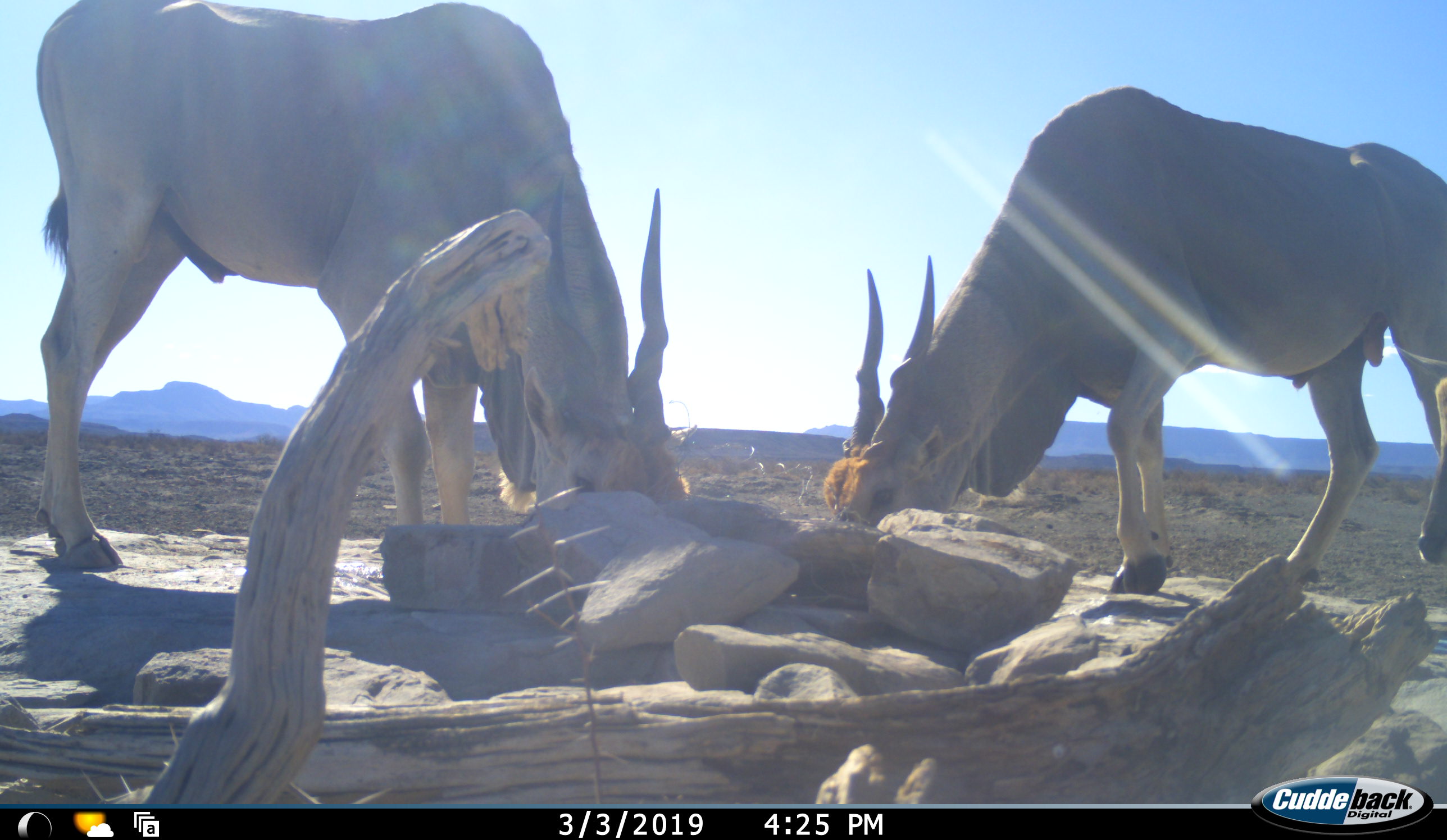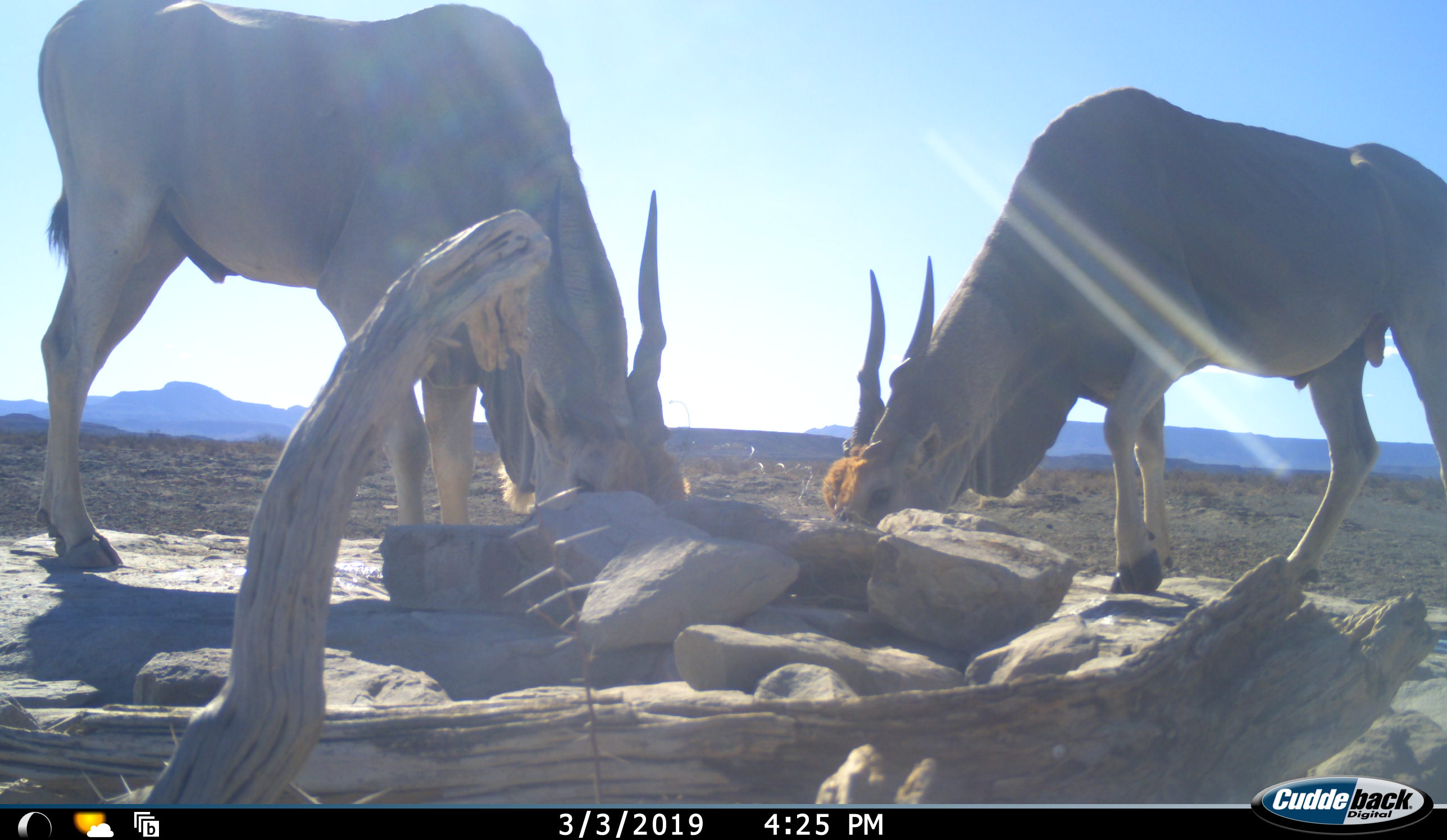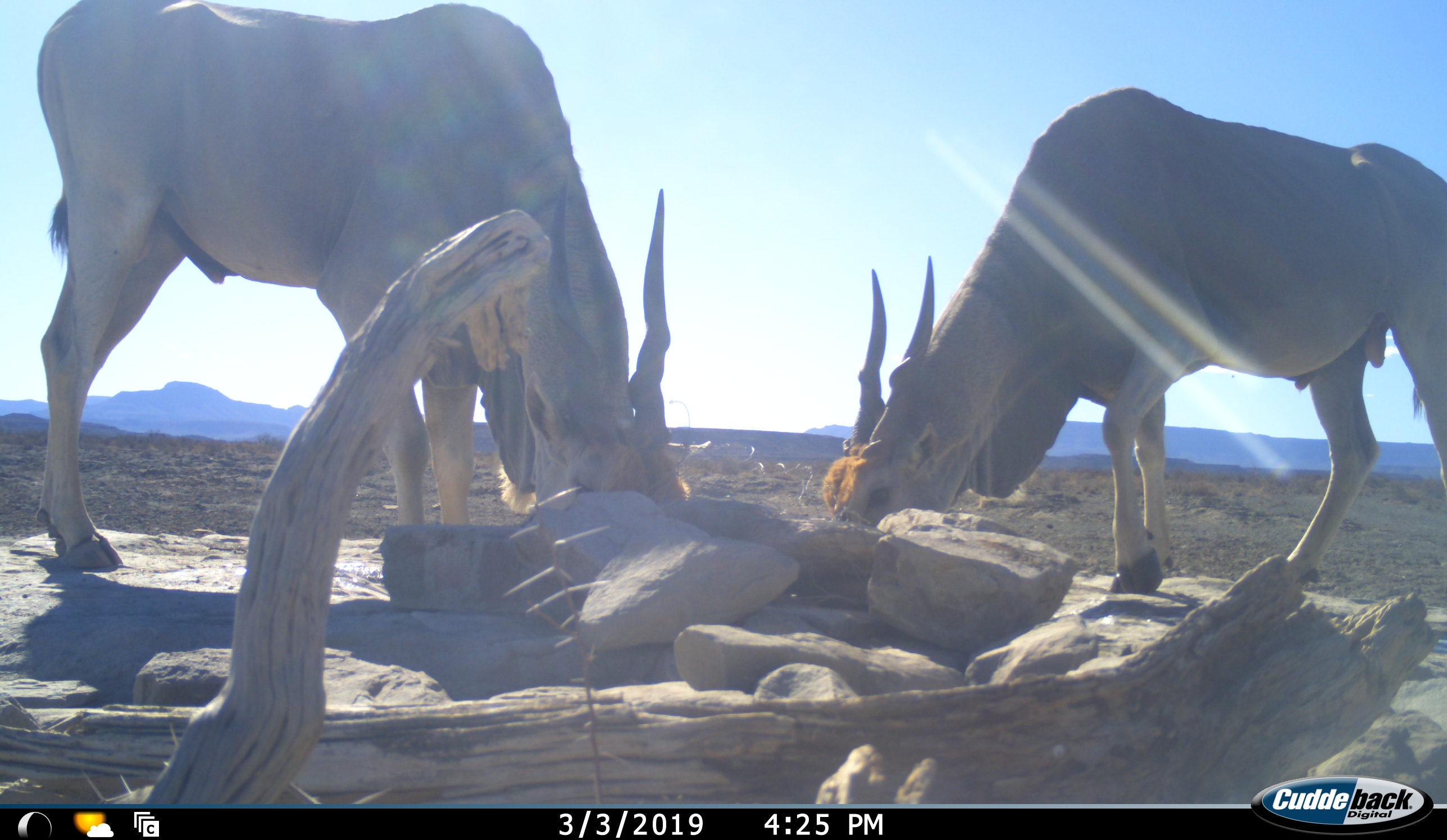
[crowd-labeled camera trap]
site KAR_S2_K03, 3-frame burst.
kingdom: Animalia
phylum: Chordata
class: Mammalia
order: Artiodactyla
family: Bovidae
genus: Tragelaphus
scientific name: Tragelaphus oryx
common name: eland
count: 2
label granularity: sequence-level